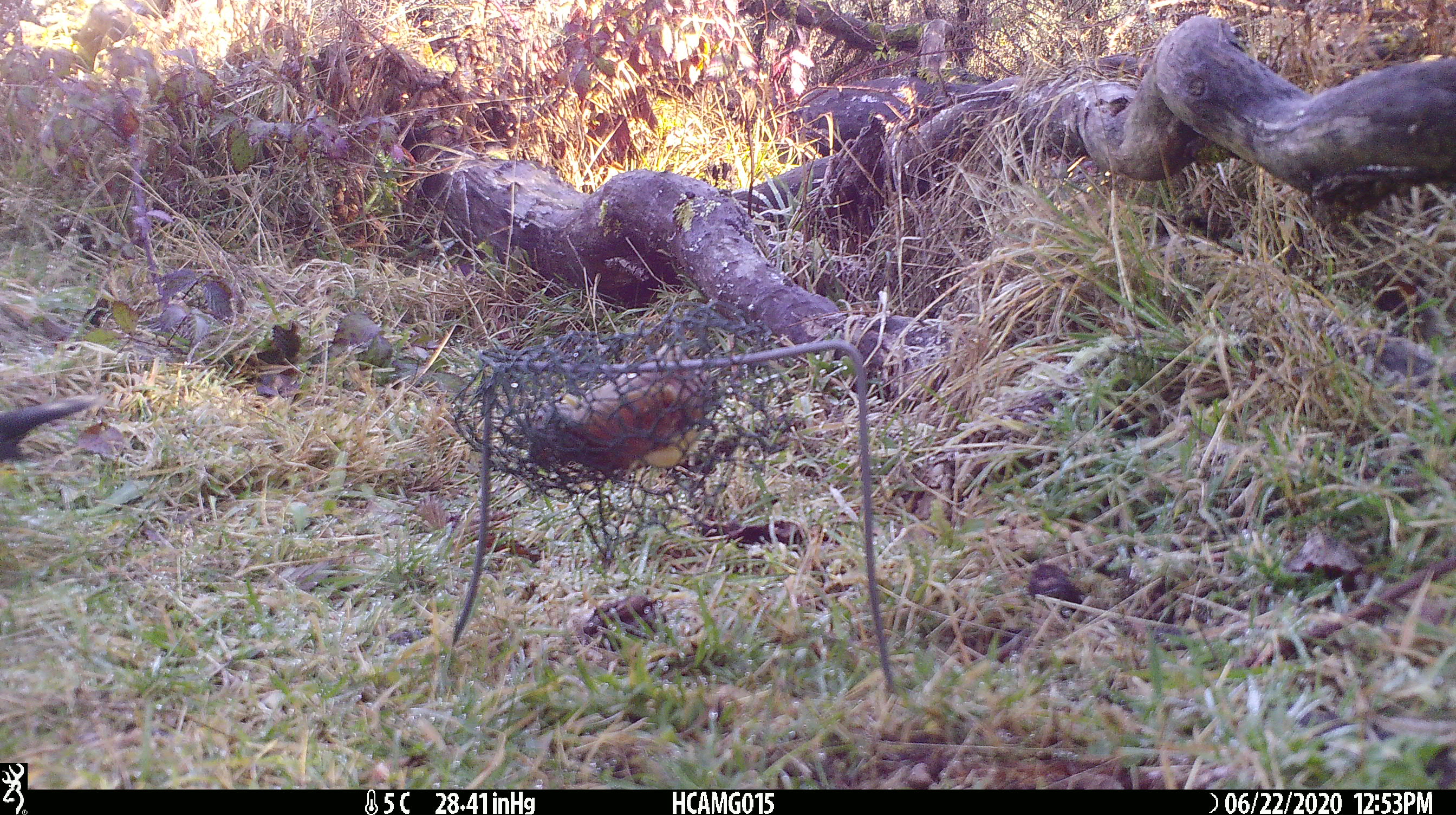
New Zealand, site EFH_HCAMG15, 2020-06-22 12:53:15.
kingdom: Animalia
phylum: Chordata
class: Aves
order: Passeriformes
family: Turdidae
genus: Turdus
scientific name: Turdus merula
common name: eurasian blackbird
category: blackbird